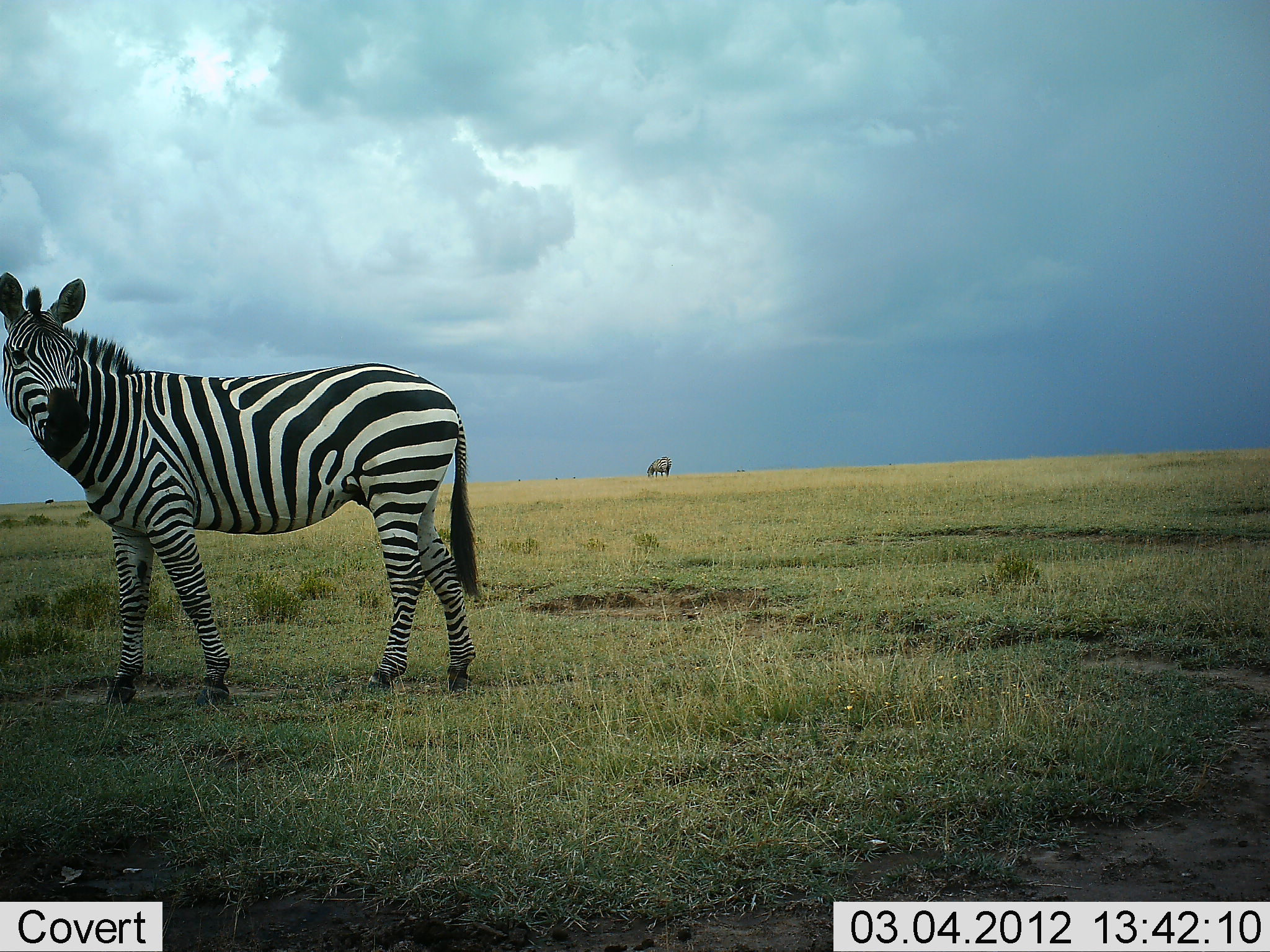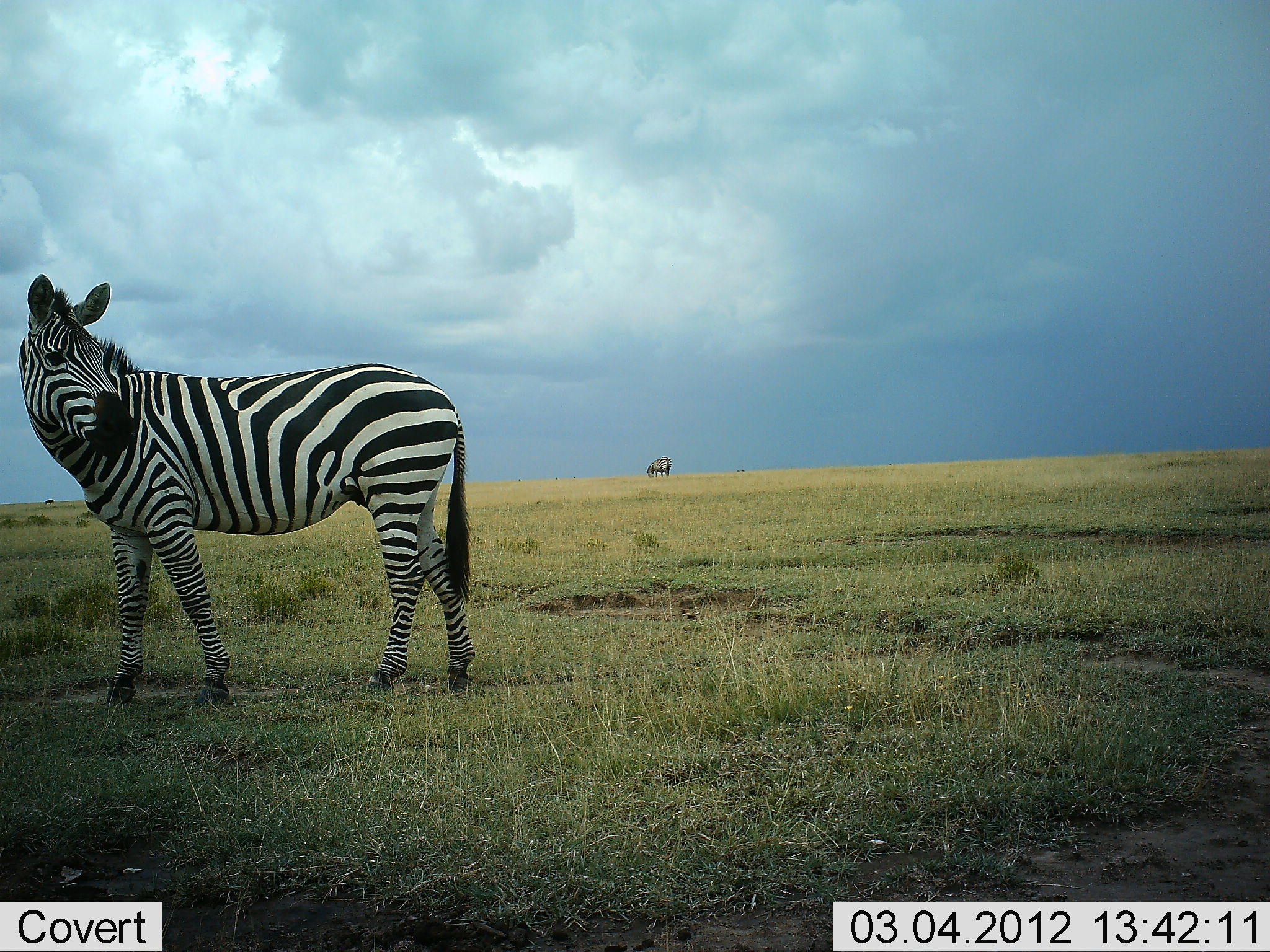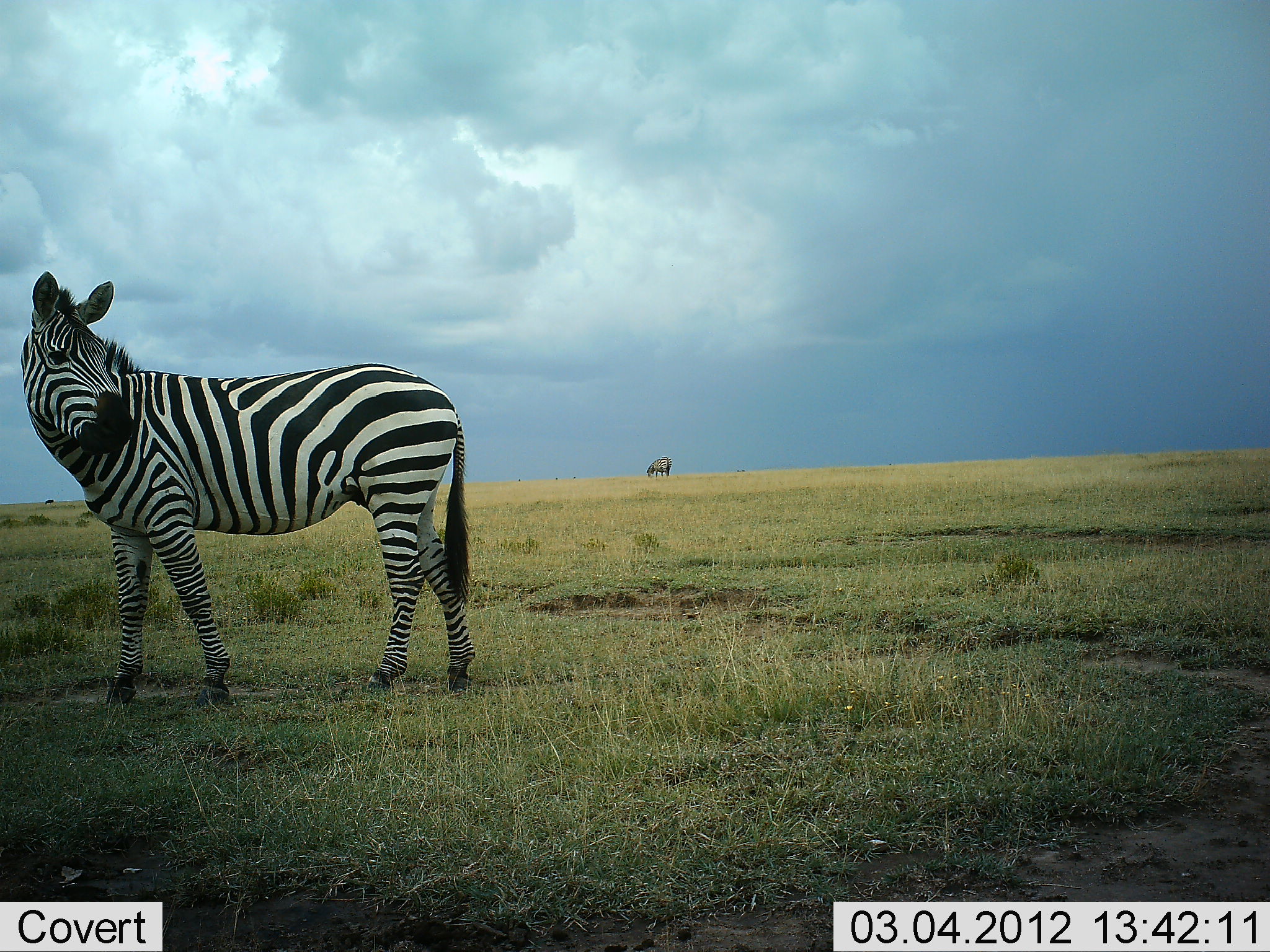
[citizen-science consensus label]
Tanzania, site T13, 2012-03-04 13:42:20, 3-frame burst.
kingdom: Animalia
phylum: Chordata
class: Mammalia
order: Perissodactyla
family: Equidae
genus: Equus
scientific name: Equus quagga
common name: plains zebra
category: zebra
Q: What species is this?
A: Zebra (plains zebra) (Equus quagga).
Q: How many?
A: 1.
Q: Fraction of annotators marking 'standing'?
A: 93%.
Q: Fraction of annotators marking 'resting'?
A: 0%.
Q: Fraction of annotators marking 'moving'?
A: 4%.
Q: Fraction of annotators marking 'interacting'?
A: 0%.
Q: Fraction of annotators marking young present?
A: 0%.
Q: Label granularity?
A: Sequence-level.